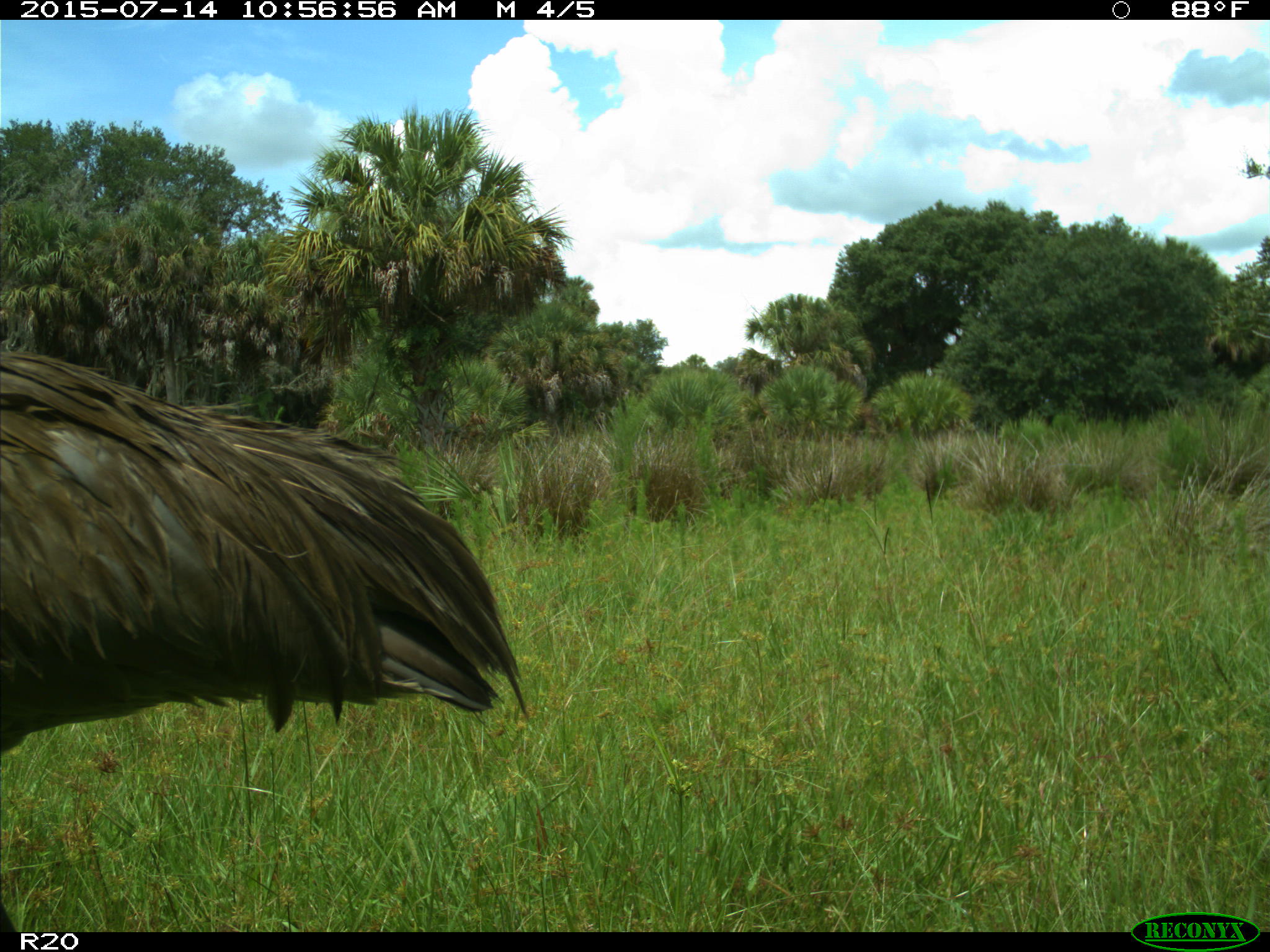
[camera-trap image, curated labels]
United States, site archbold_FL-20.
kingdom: Animalia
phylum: Chordata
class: Aves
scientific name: Aves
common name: birds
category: unidentified bird